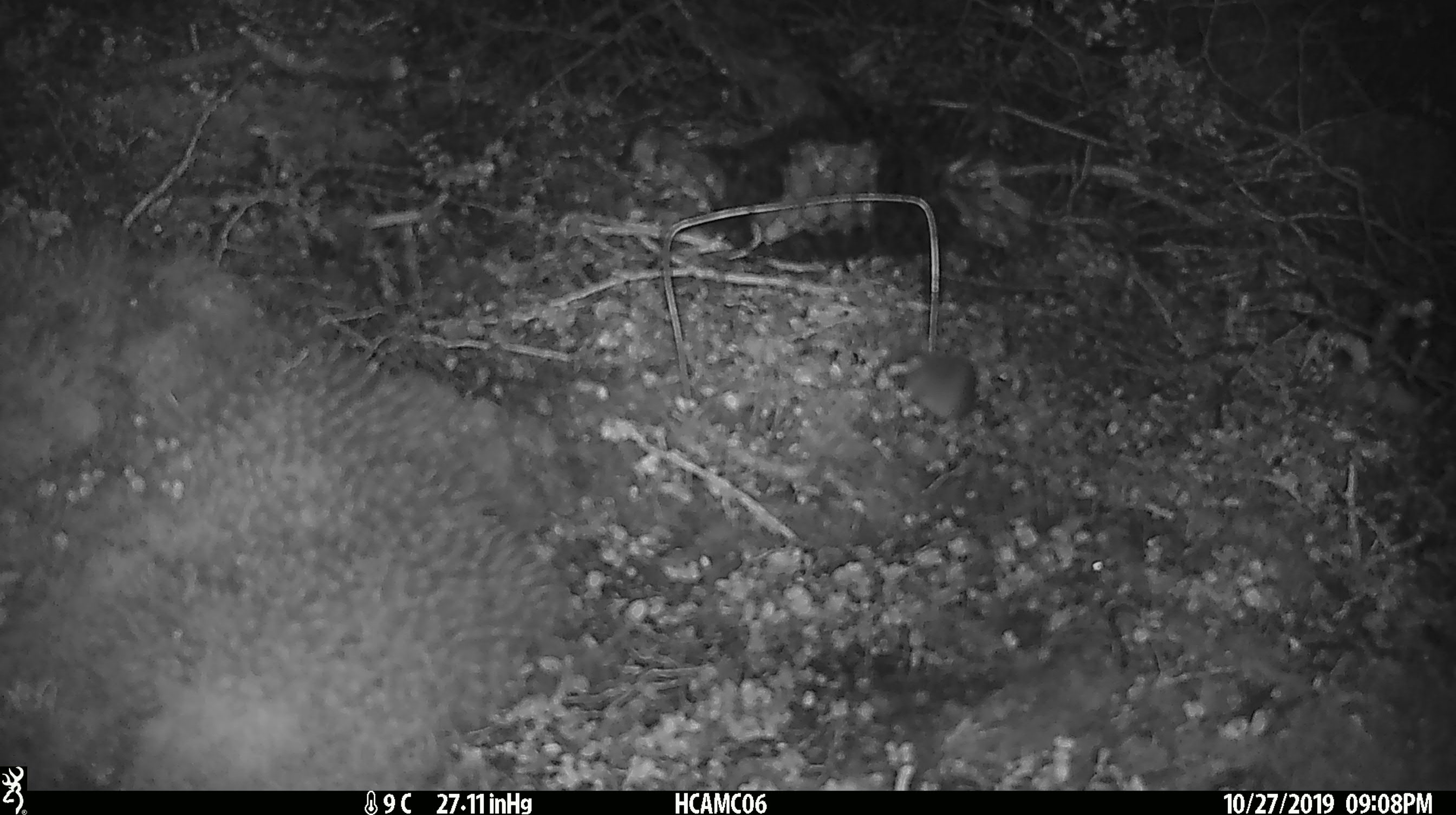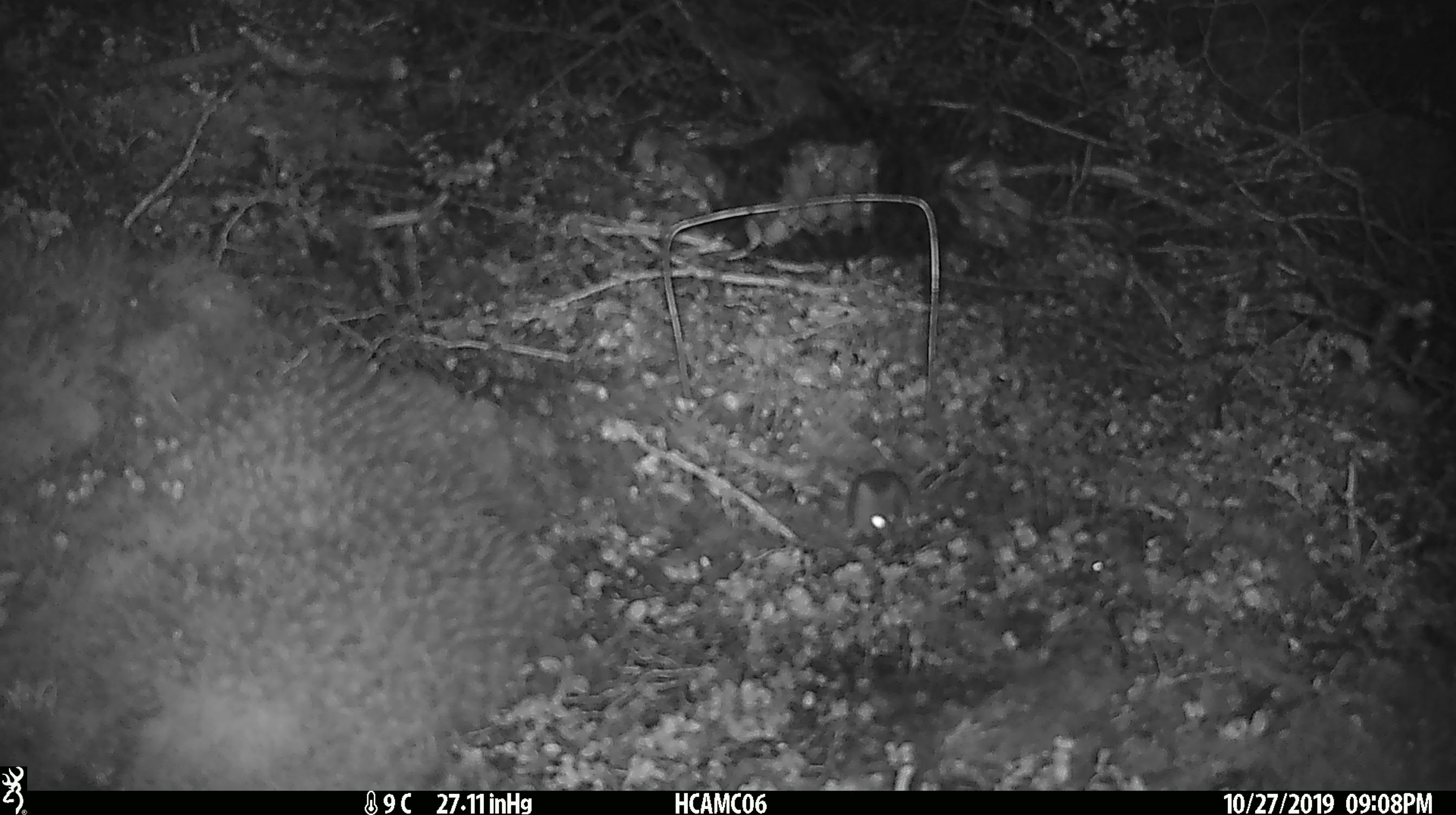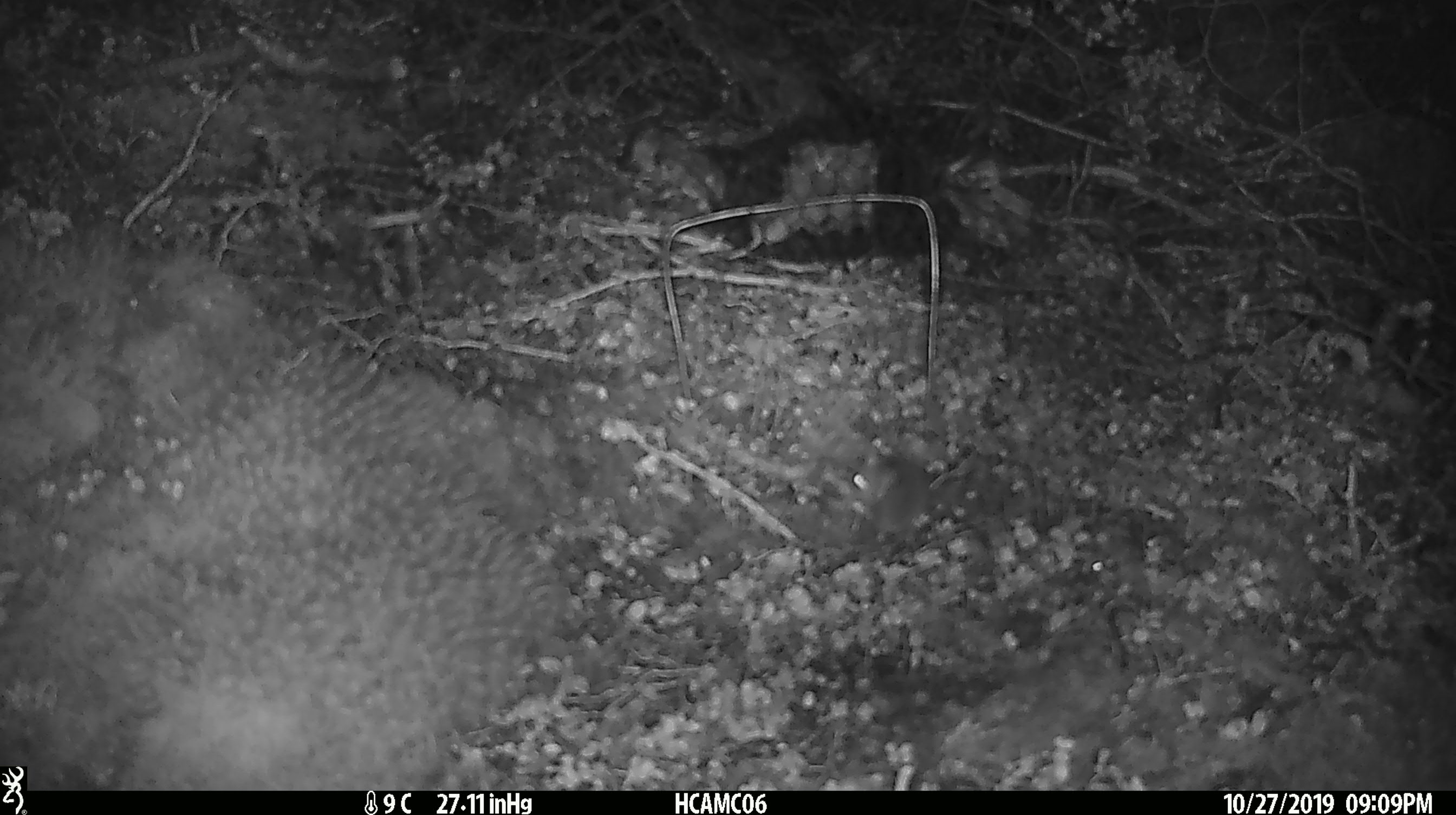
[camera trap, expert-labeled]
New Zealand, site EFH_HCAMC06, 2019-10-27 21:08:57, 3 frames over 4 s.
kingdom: Animalia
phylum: Chordata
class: Mammalia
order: Rodentia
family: Muridae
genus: Mus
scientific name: Mus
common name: mouse